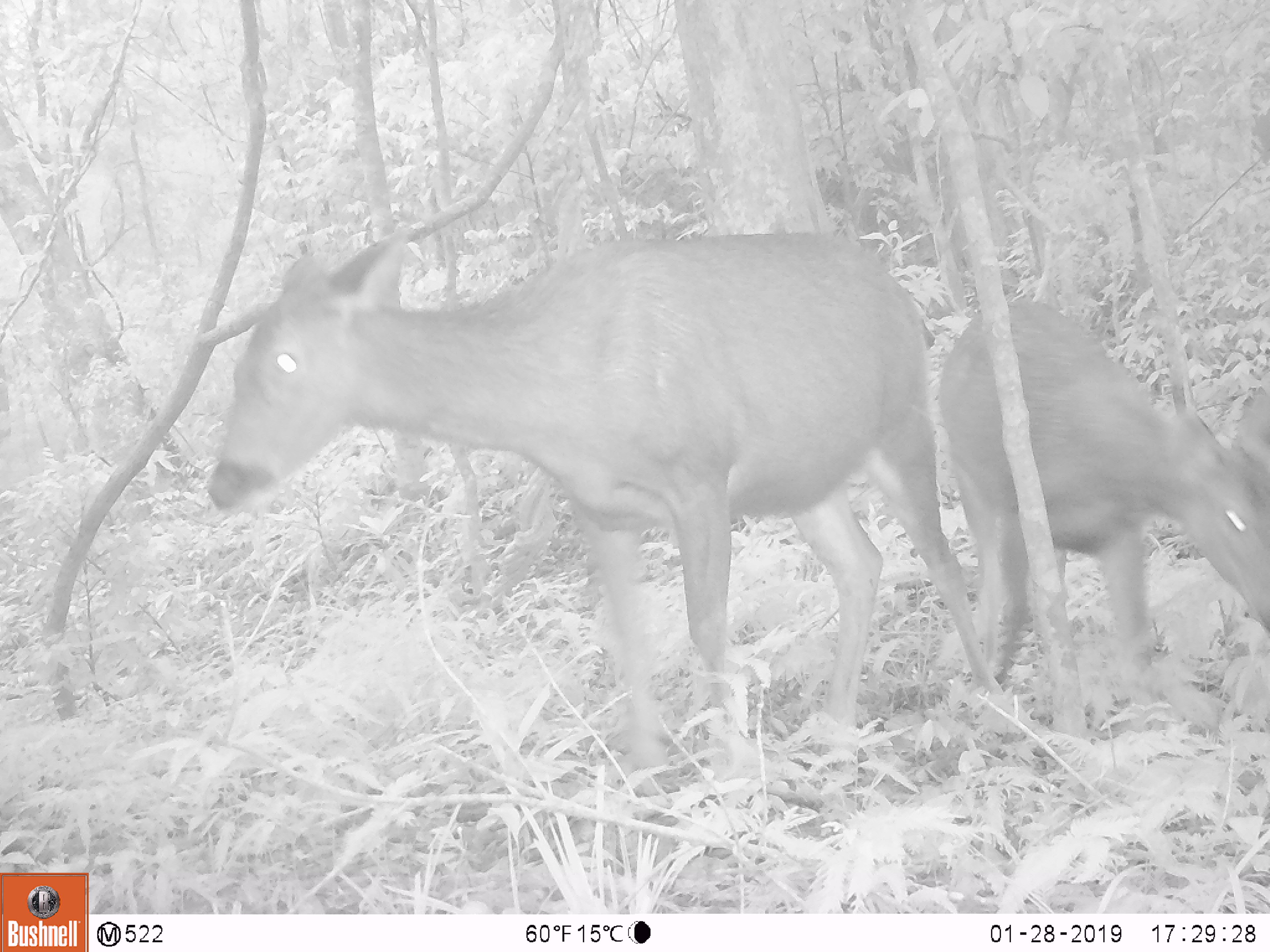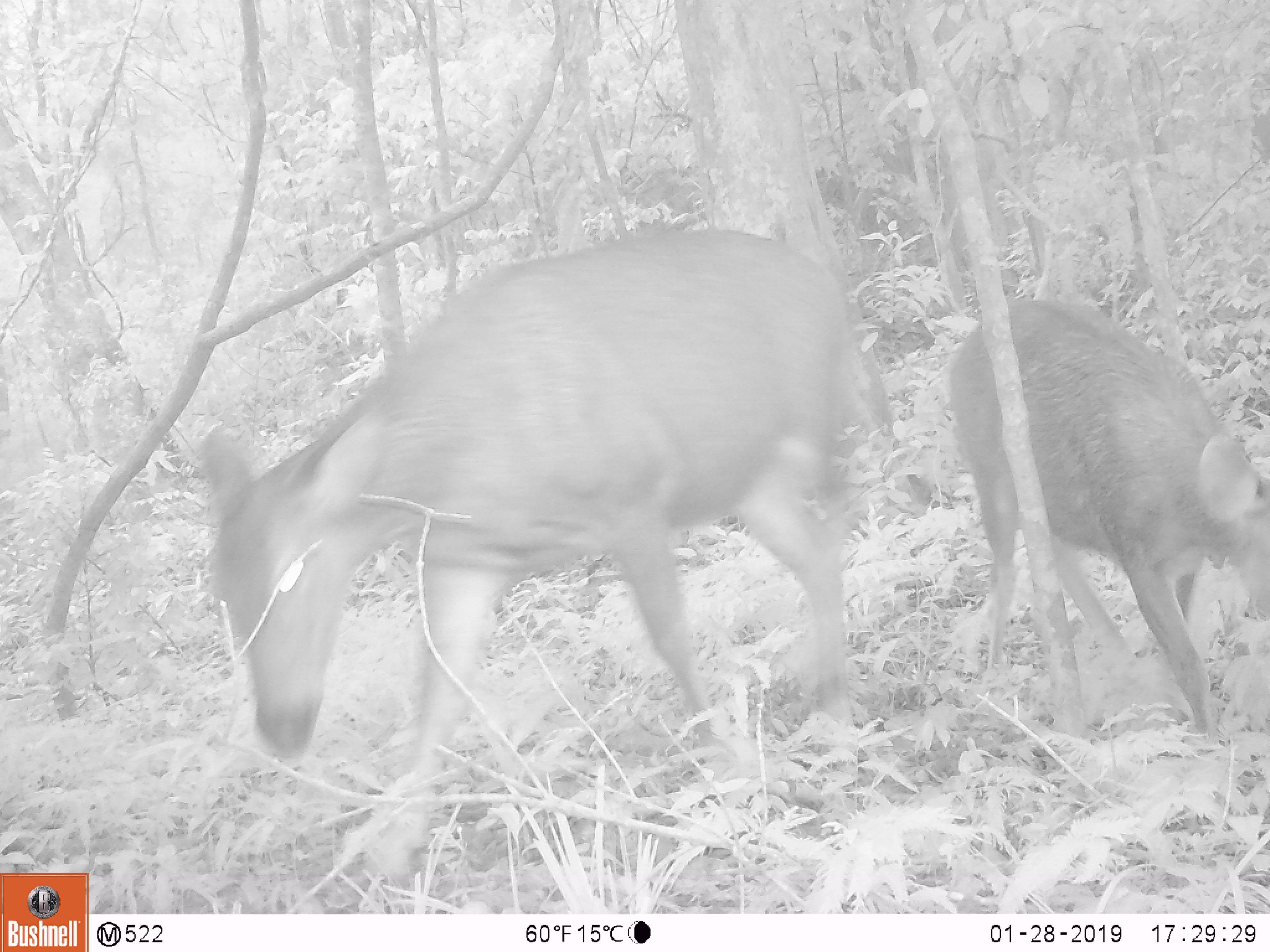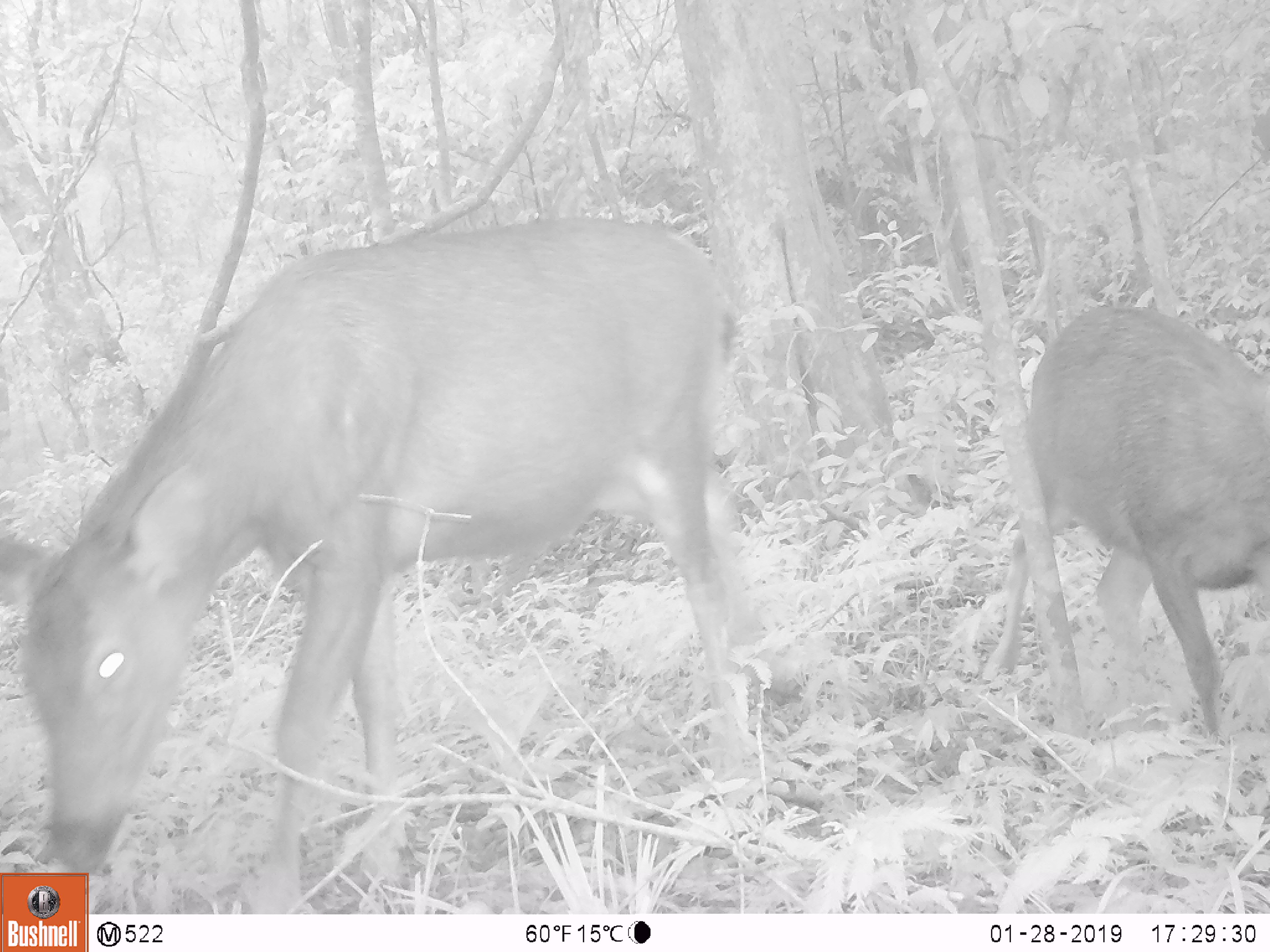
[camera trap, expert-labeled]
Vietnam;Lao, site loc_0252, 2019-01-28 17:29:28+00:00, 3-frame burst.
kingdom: Animalia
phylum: Chordata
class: Mammalia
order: Artiodactyla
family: Cervidae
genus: Rusa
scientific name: Rusa unicolor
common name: sambar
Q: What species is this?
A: Sambar (Rusa unicolor).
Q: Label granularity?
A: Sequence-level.